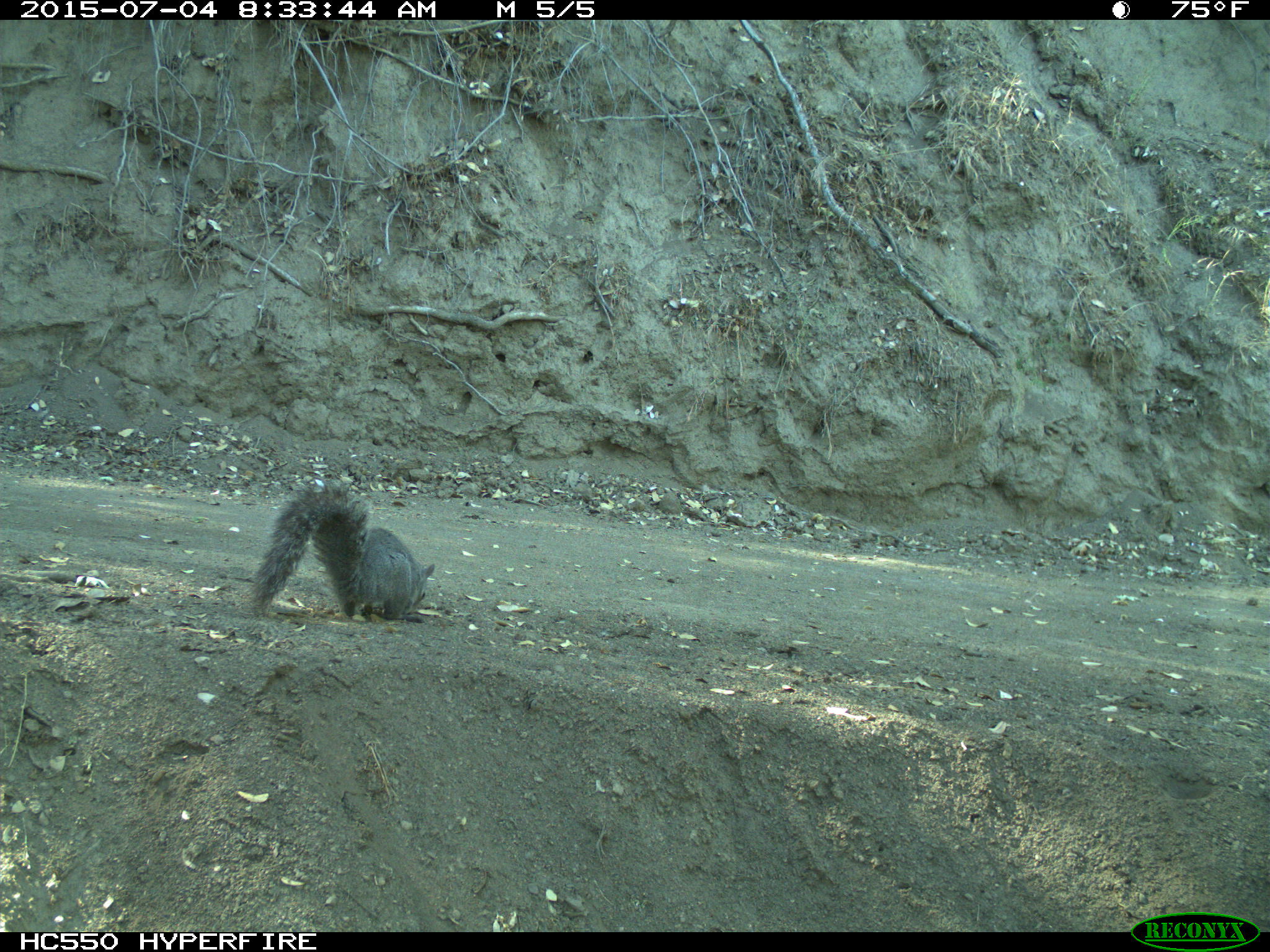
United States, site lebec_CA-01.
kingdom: Animalia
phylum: Chordata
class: Mammalia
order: Rodentia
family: Sciuridae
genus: Sciurus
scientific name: Sciurus carolinensis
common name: eastern gray squirrel